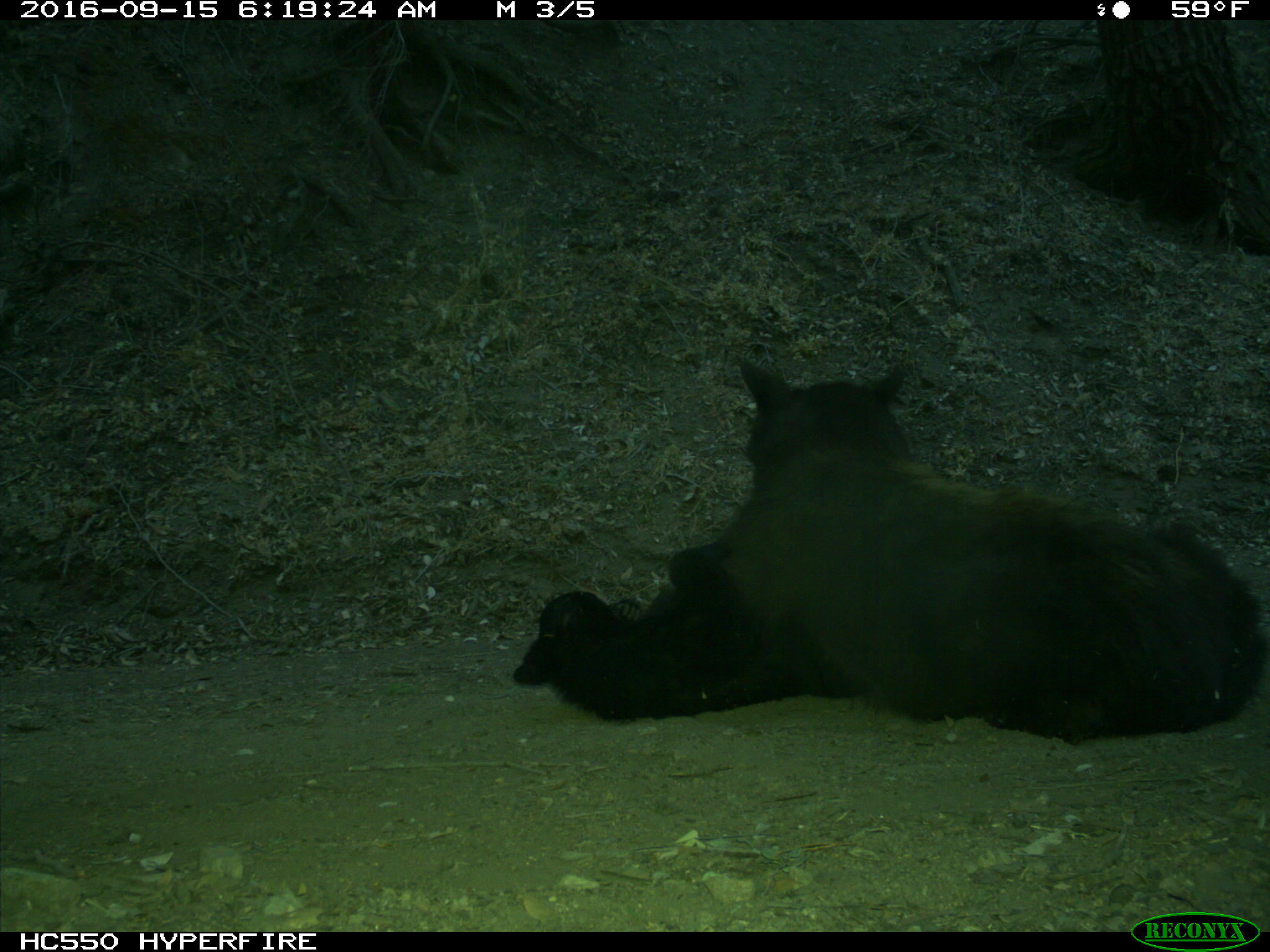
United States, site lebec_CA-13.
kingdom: Animalia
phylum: Chordata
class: Mammalia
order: Carnivora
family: Ursidae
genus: Ursus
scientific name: Ursus americanus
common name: american black bear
Ursus americanus (american black bear).